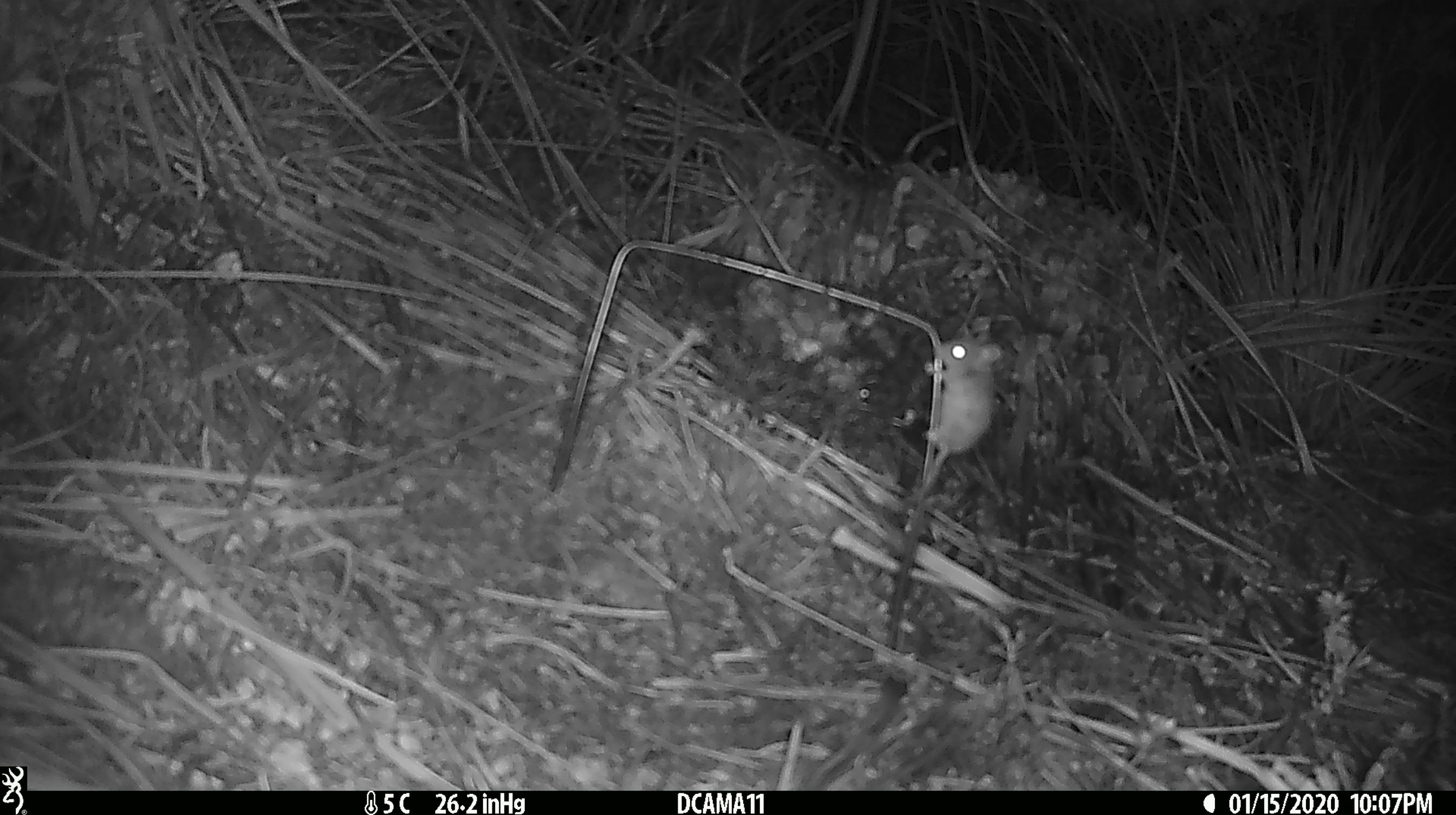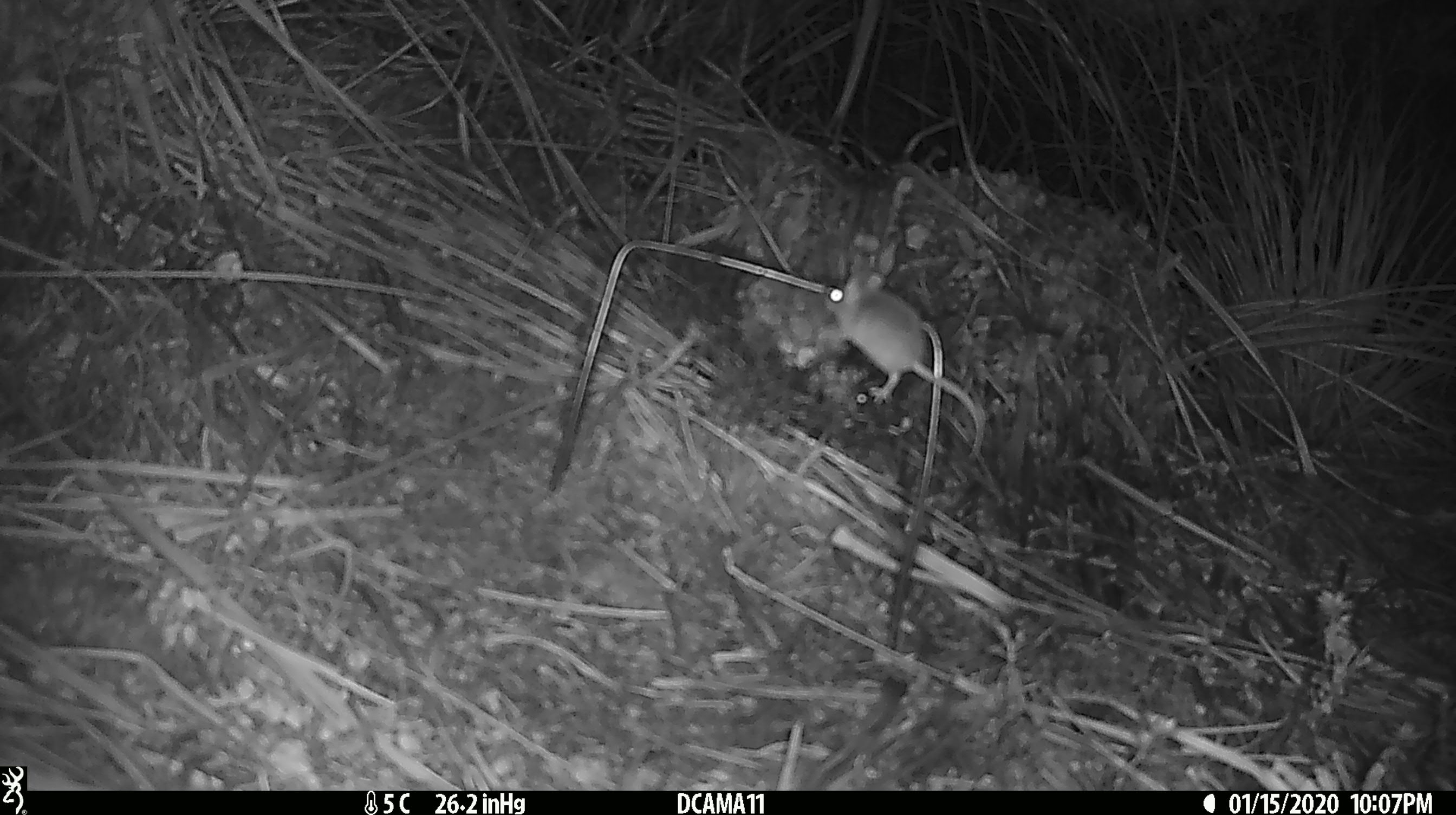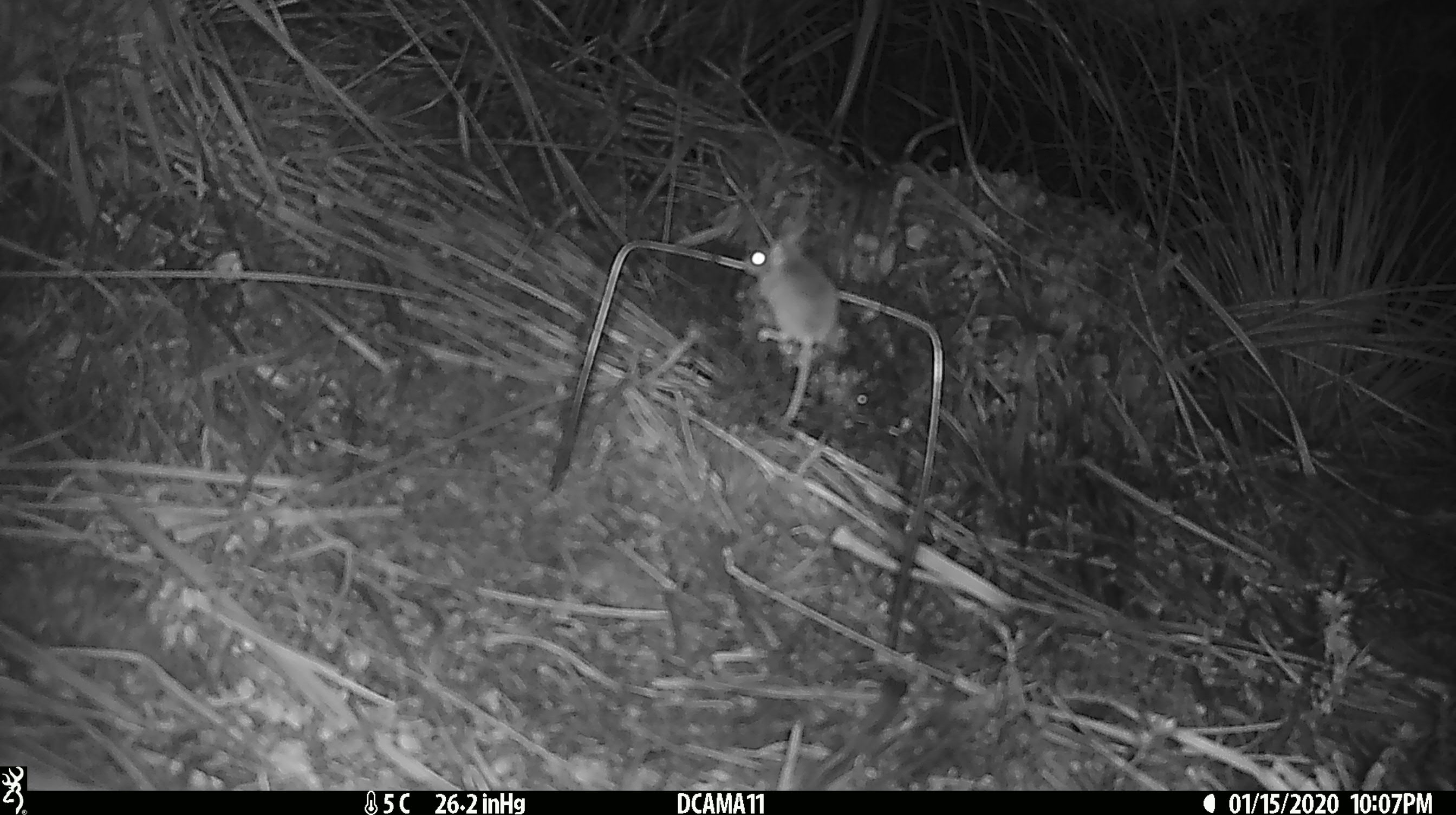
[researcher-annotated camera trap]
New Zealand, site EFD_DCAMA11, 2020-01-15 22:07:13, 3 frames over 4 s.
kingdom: Animalia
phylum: Chordata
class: Mammalia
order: Rodentia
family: Muridae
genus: Mus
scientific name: Mus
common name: mouse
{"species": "mouse (Mus)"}